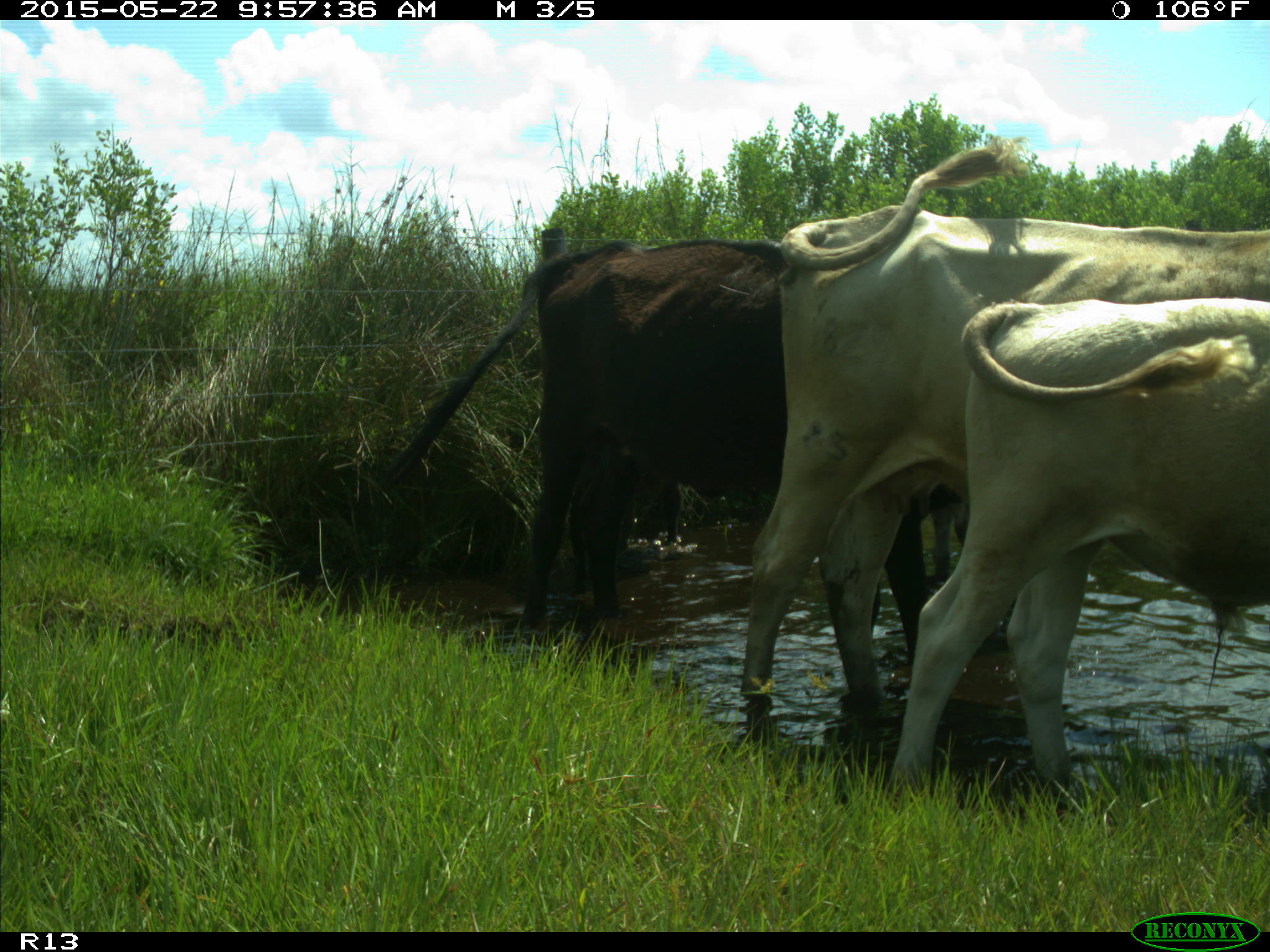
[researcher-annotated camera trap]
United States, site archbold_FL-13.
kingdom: Animalia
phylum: Chordata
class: Mammalia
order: Artiodactyla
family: Bovidae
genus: Bos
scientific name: Bos taurus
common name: domestic cow